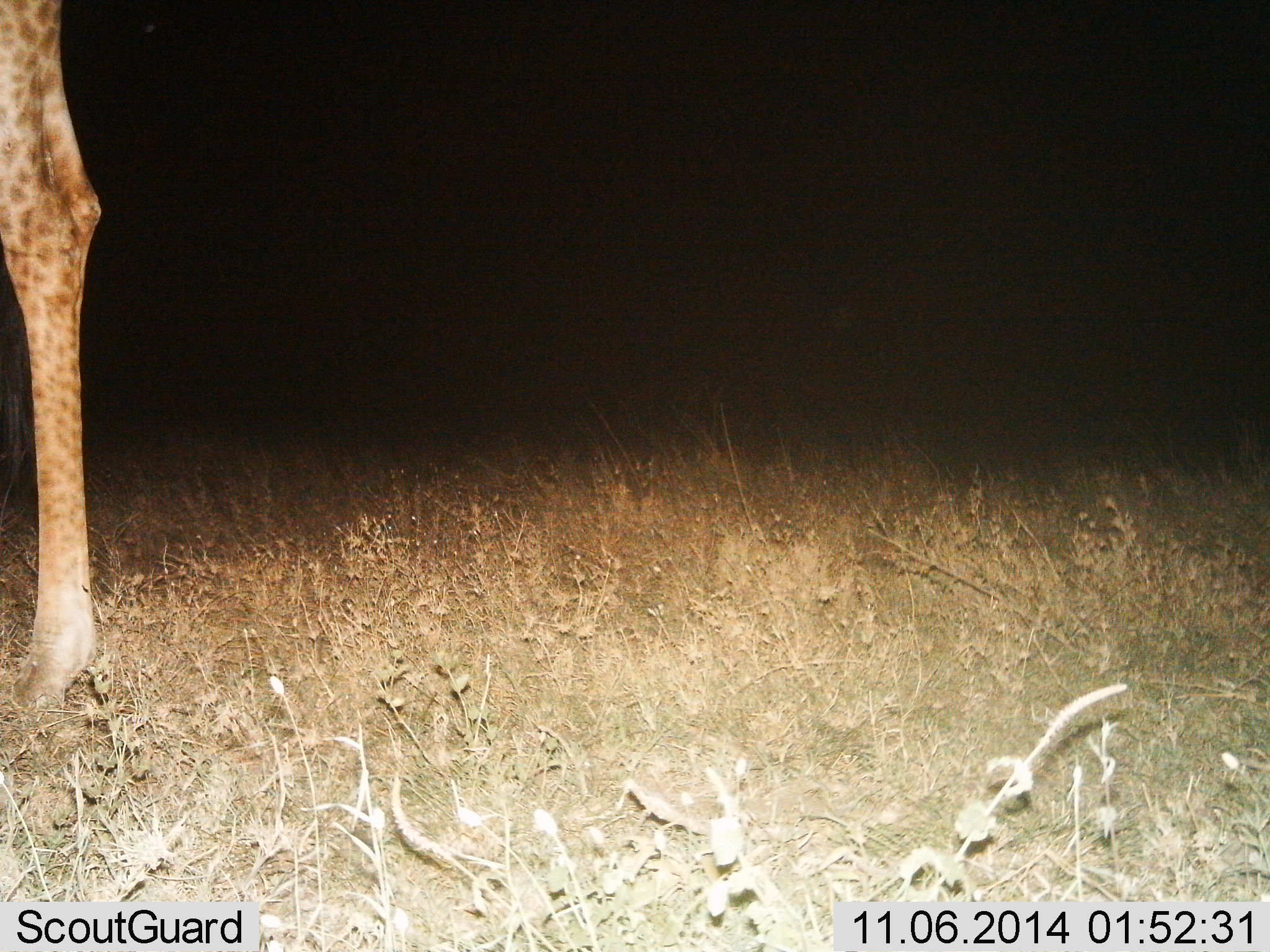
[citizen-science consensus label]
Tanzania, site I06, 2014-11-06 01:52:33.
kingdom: Animalia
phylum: Chordata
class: Mammalia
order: Artiodactyla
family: Giraffidae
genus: Giraffa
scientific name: Giraffa camelopardalis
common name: giraffe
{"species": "giraffe (Giraffa camelopardalis)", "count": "1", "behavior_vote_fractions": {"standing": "100%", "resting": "0%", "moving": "0%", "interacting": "0%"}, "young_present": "0%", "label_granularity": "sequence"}